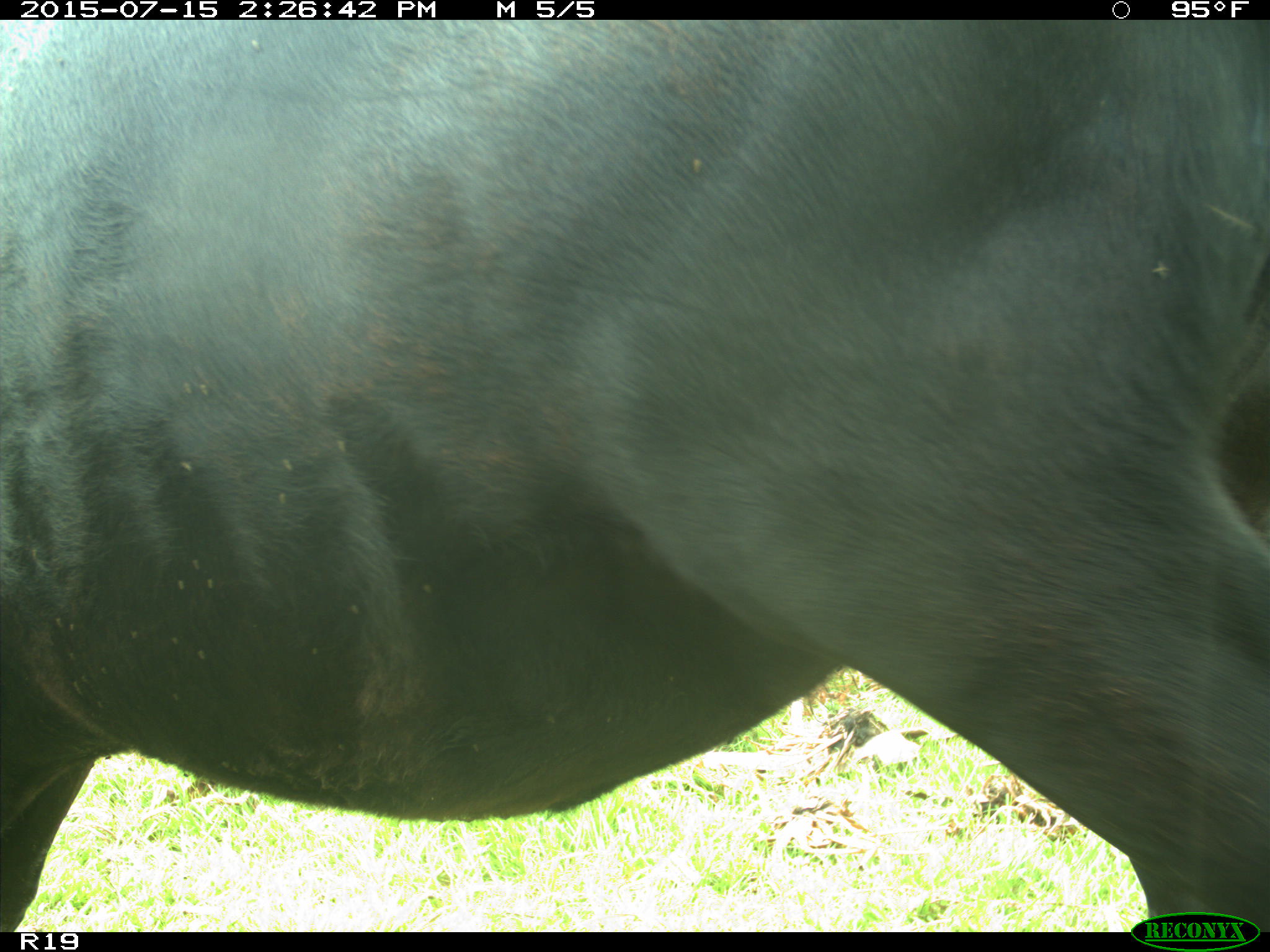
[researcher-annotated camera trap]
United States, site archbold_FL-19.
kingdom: Animalia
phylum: Chordata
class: Mammalia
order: Artiodactyla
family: Bovidae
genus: Bos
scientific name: Bos taurus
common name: domestic cow